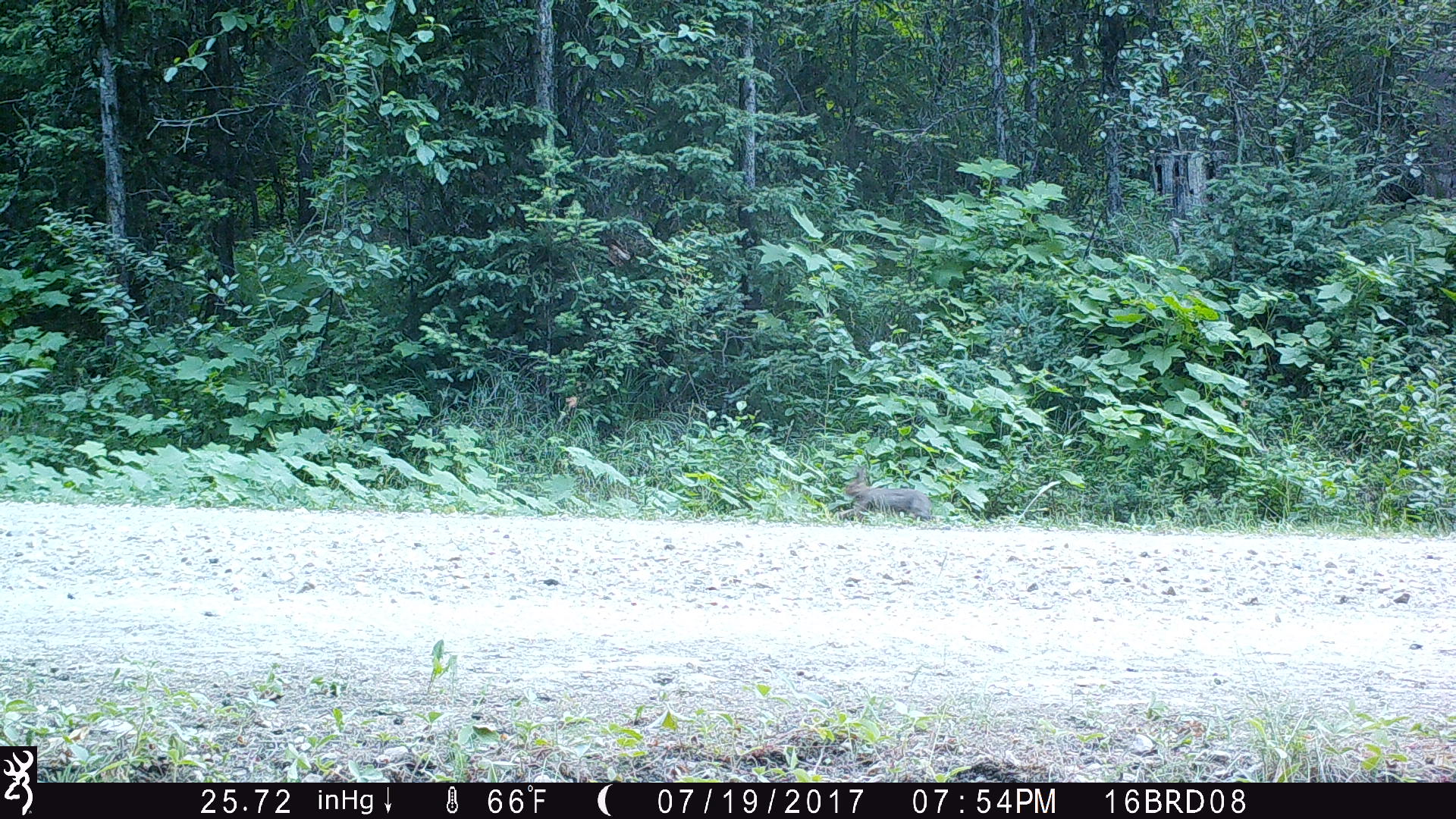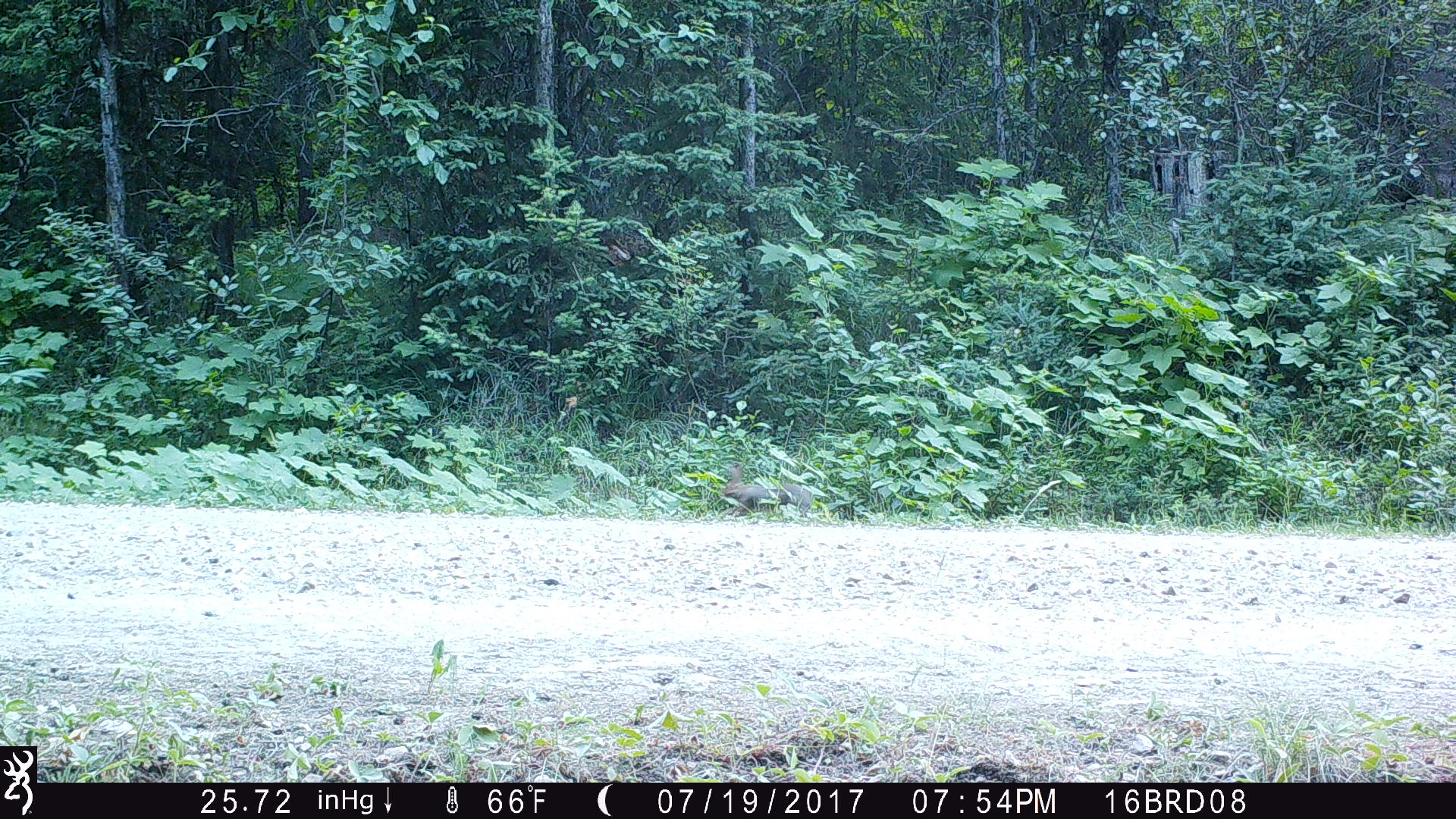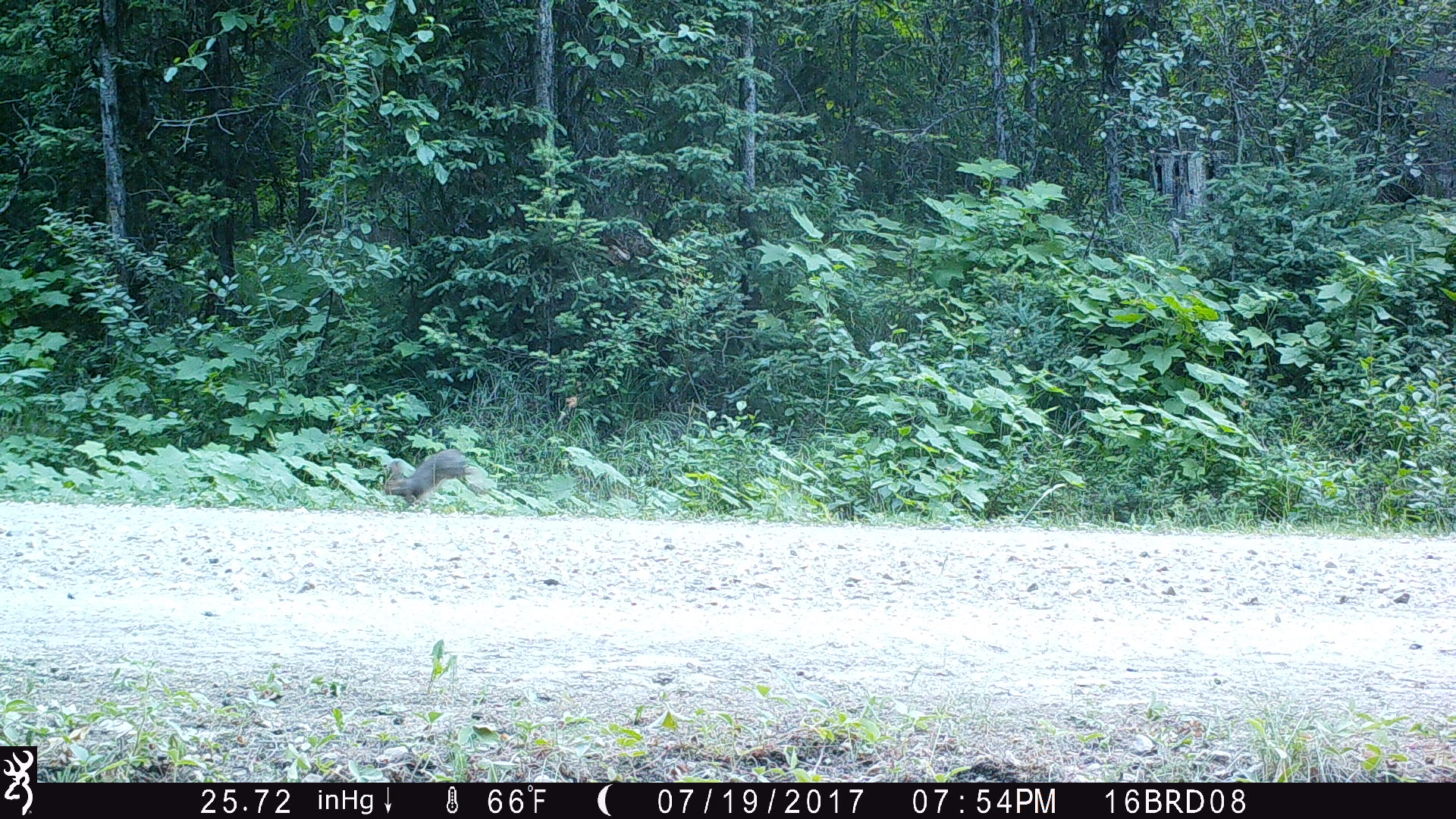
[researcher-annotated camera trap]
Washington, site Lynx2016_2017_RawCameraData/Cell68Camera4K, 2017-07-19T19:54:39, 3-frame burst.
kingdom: Animalia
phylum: Chordata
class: Mammalia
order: Lagomorpha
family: Leporidae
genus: Lepus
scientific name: Lepus americanus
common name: snowshoe hare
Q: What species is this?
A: Lepus americanus (snowshoe hare).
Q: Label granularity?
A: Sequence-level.